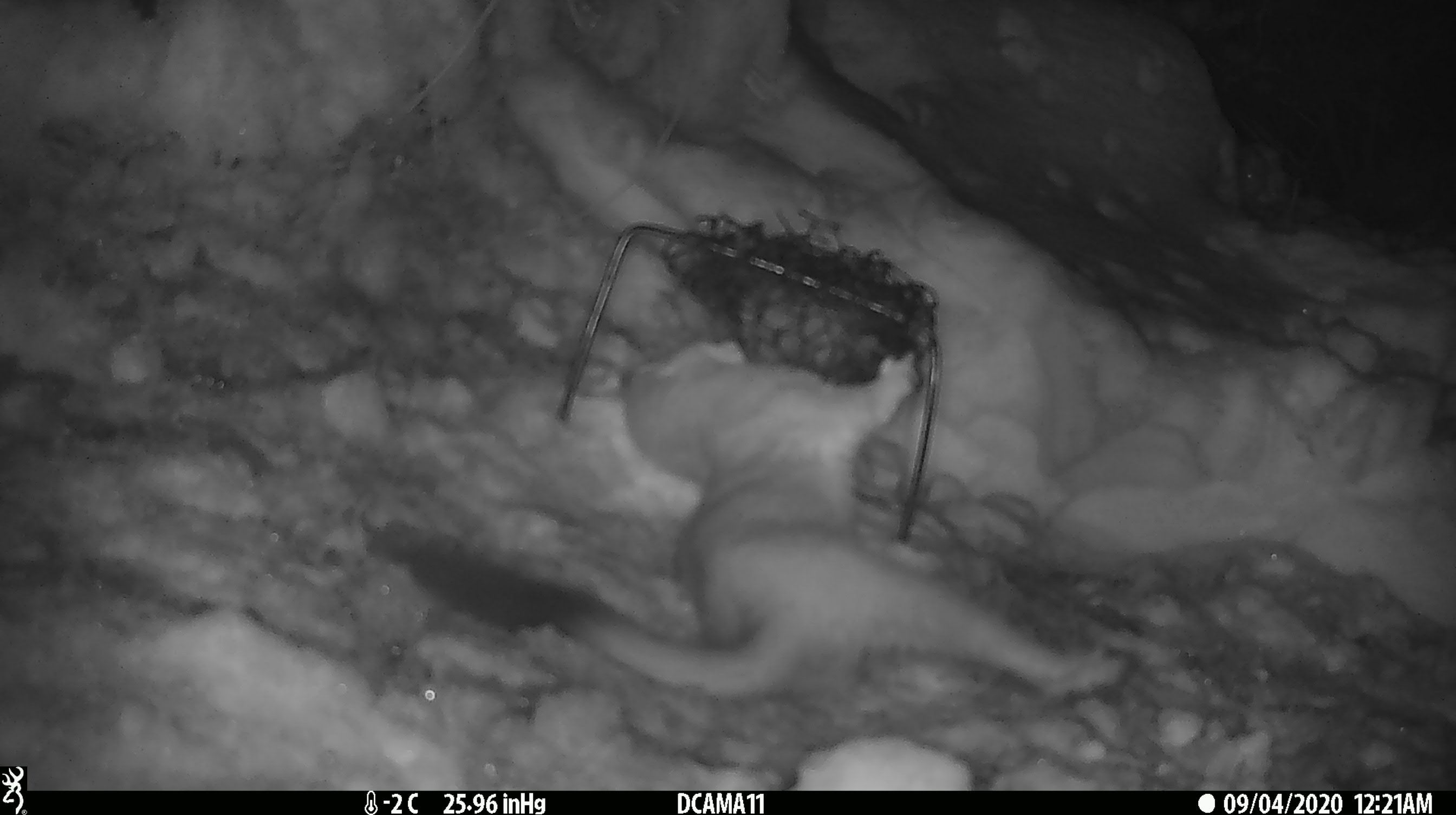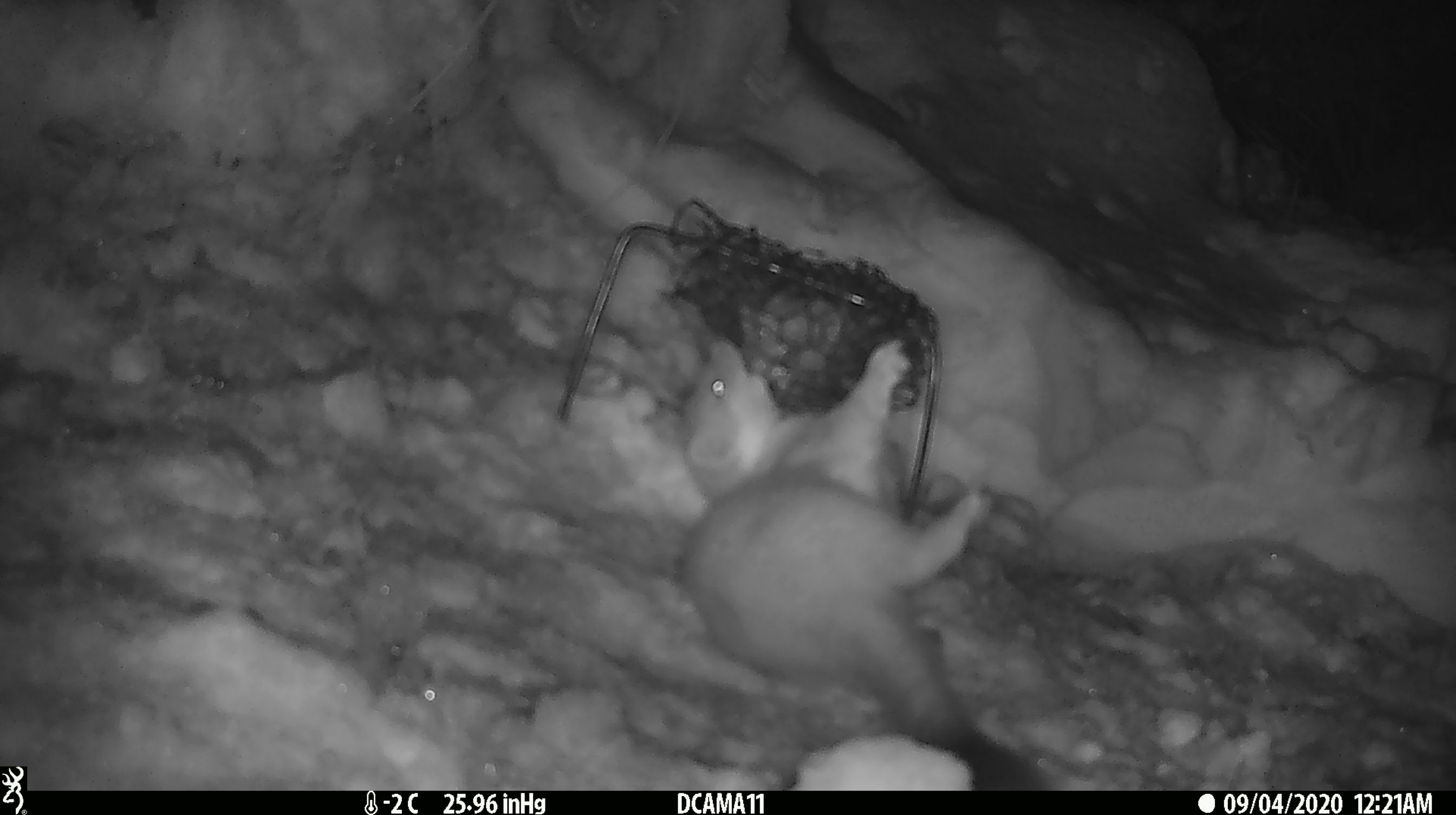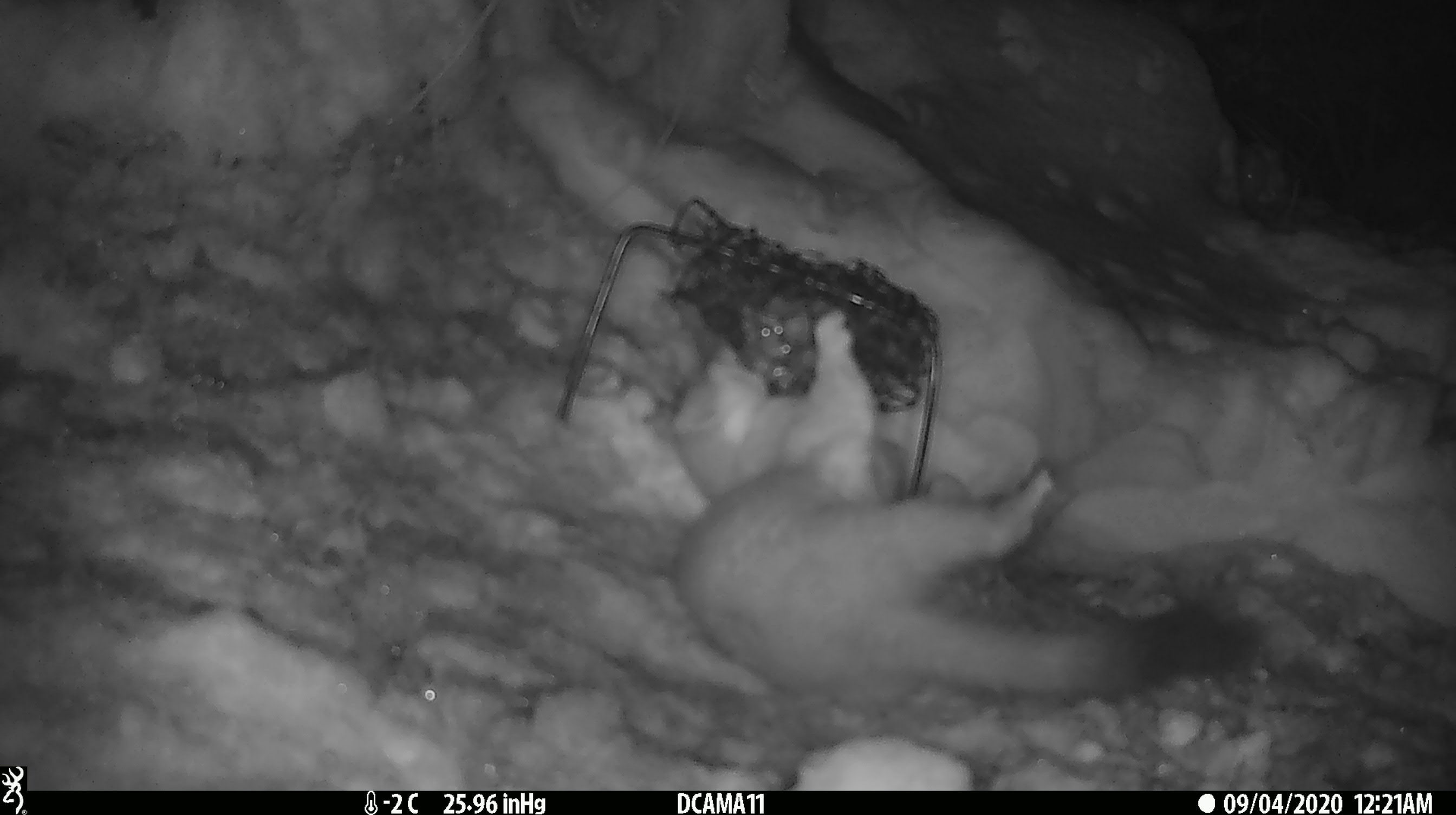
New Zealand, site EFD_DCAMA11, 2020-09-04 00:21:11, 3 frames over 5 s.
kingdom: Animalia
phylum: Chordata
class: Mammalia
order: Carnivora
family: Mustelidae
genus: Mustela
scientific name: Mustela erminea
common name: stoat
Stoat (Mustela erminea).